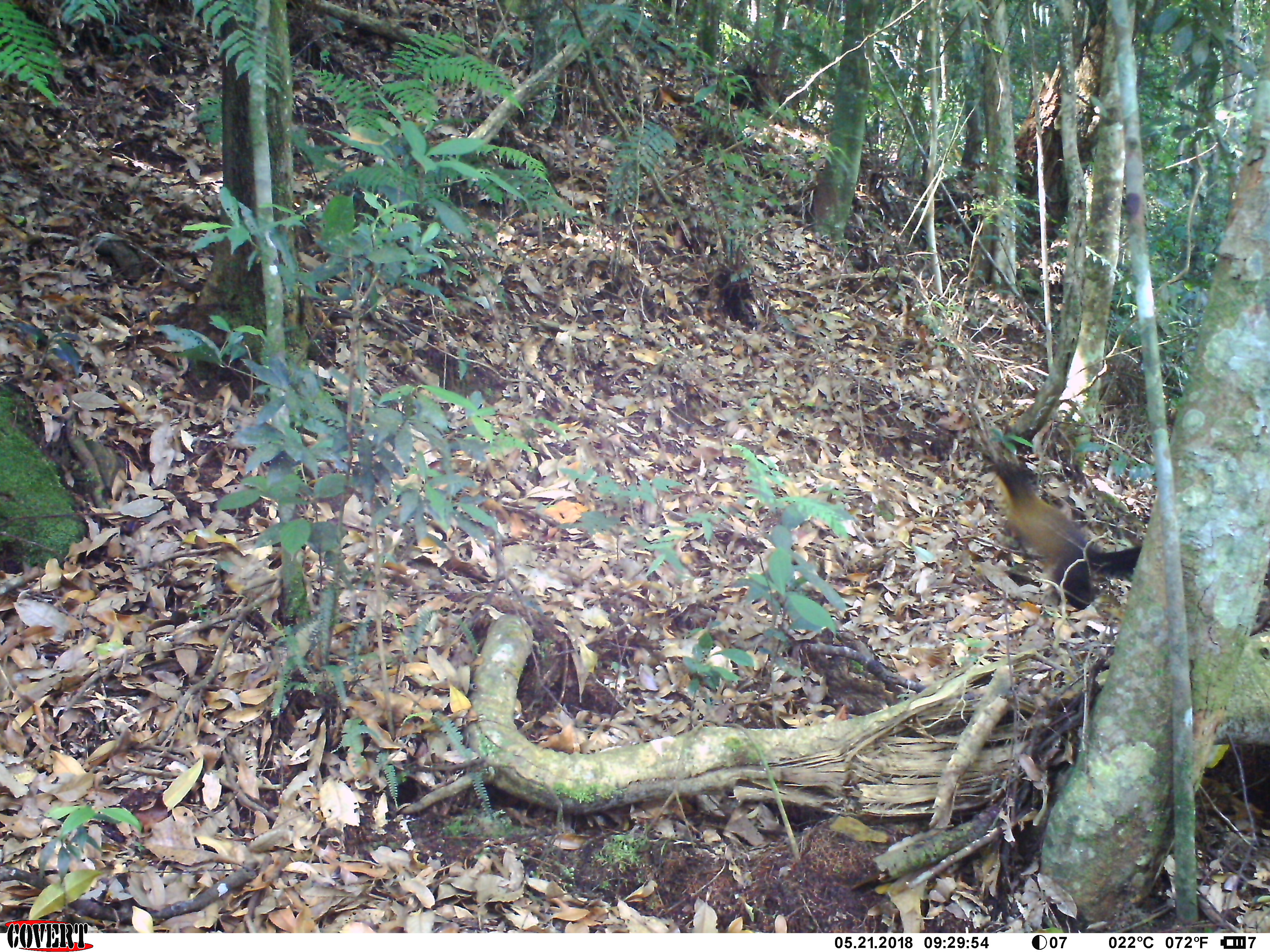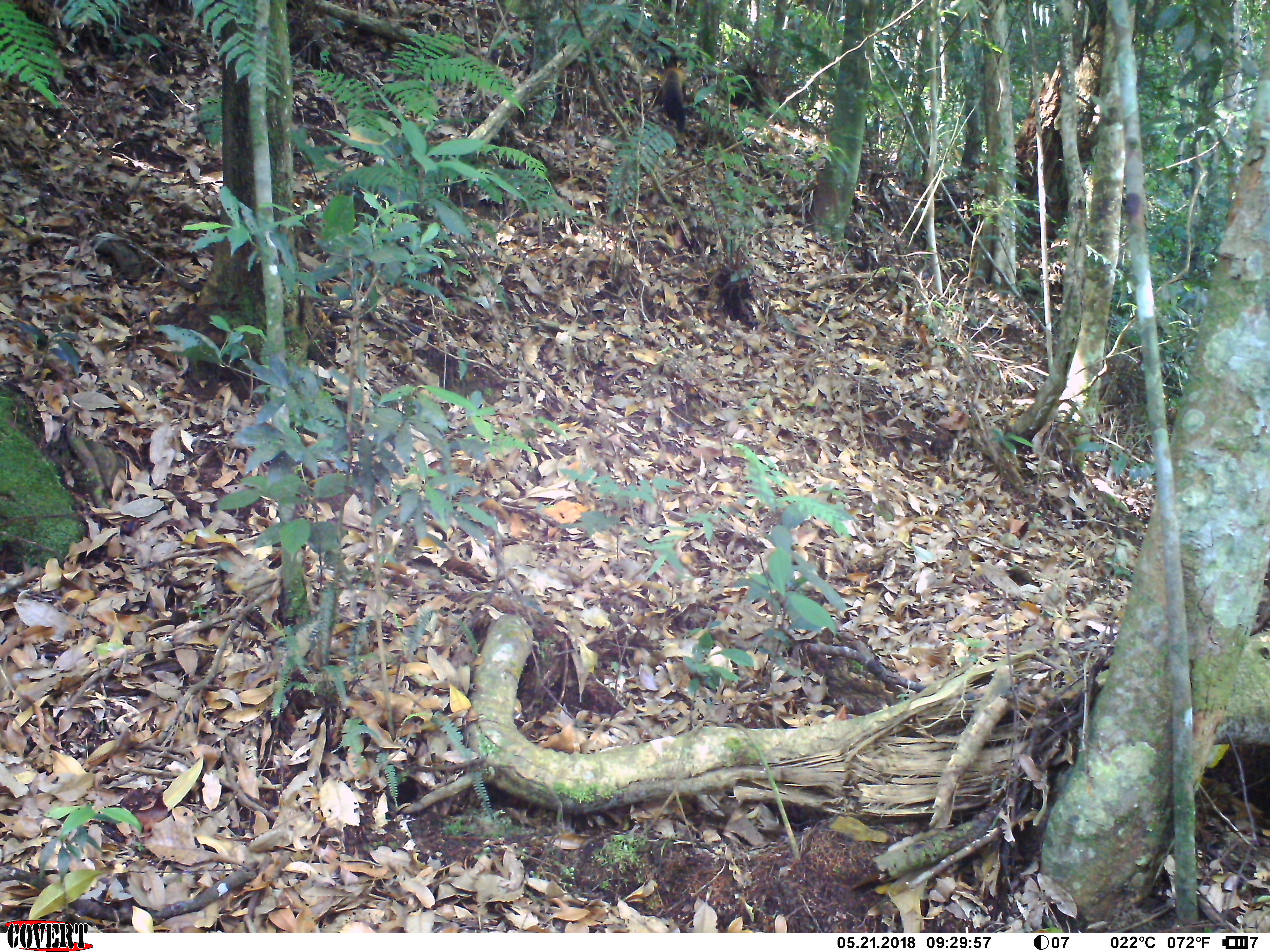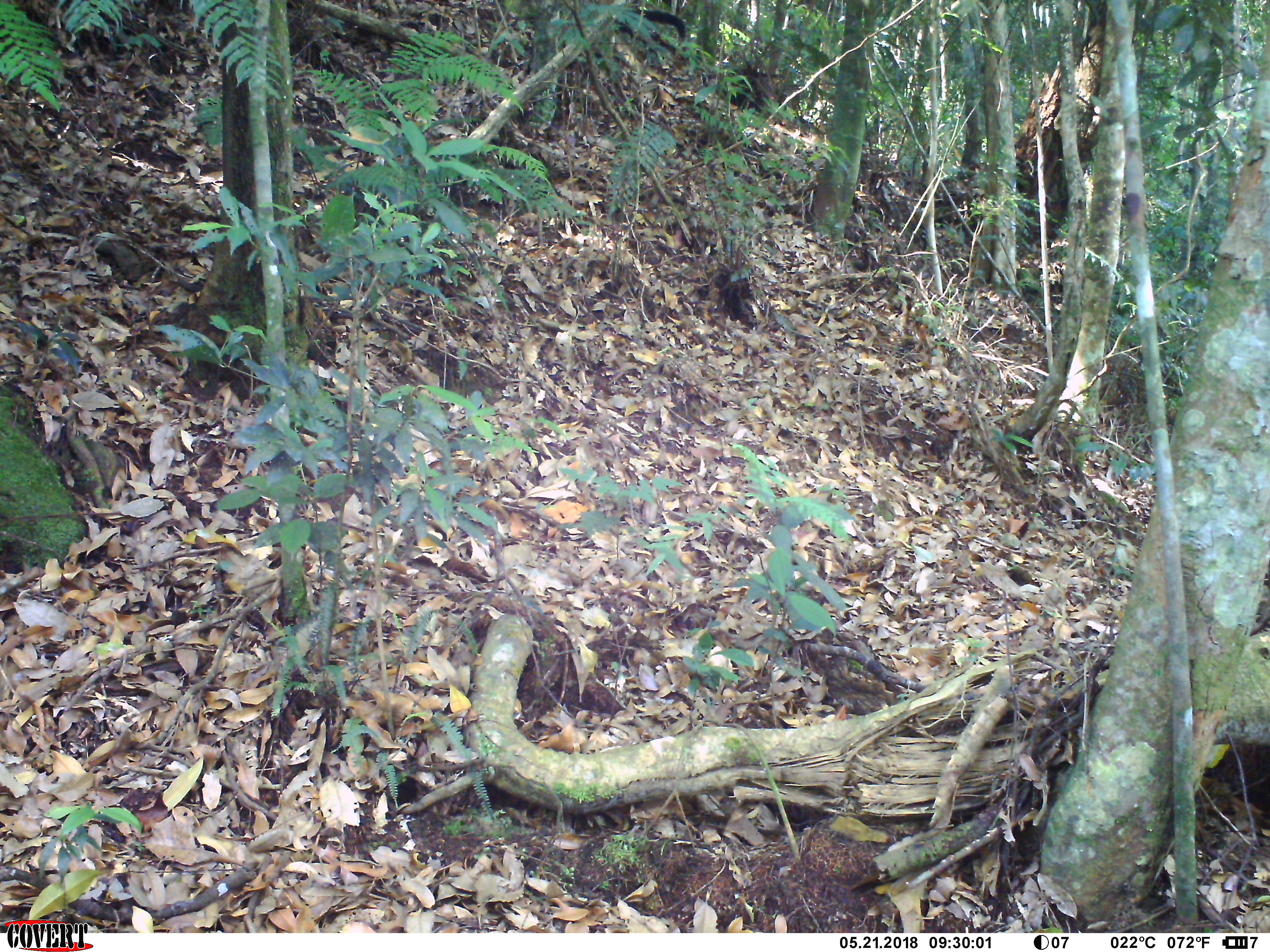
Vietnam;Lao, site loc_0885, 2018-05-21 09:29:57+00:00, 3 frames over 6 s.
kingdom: Animalia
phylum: Chordata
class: Mammalia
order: Carnivora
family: Mustelidae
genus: Martes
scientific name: Martes flavigula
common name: yellow-throated marten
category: yellow throated marten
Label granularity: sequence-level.